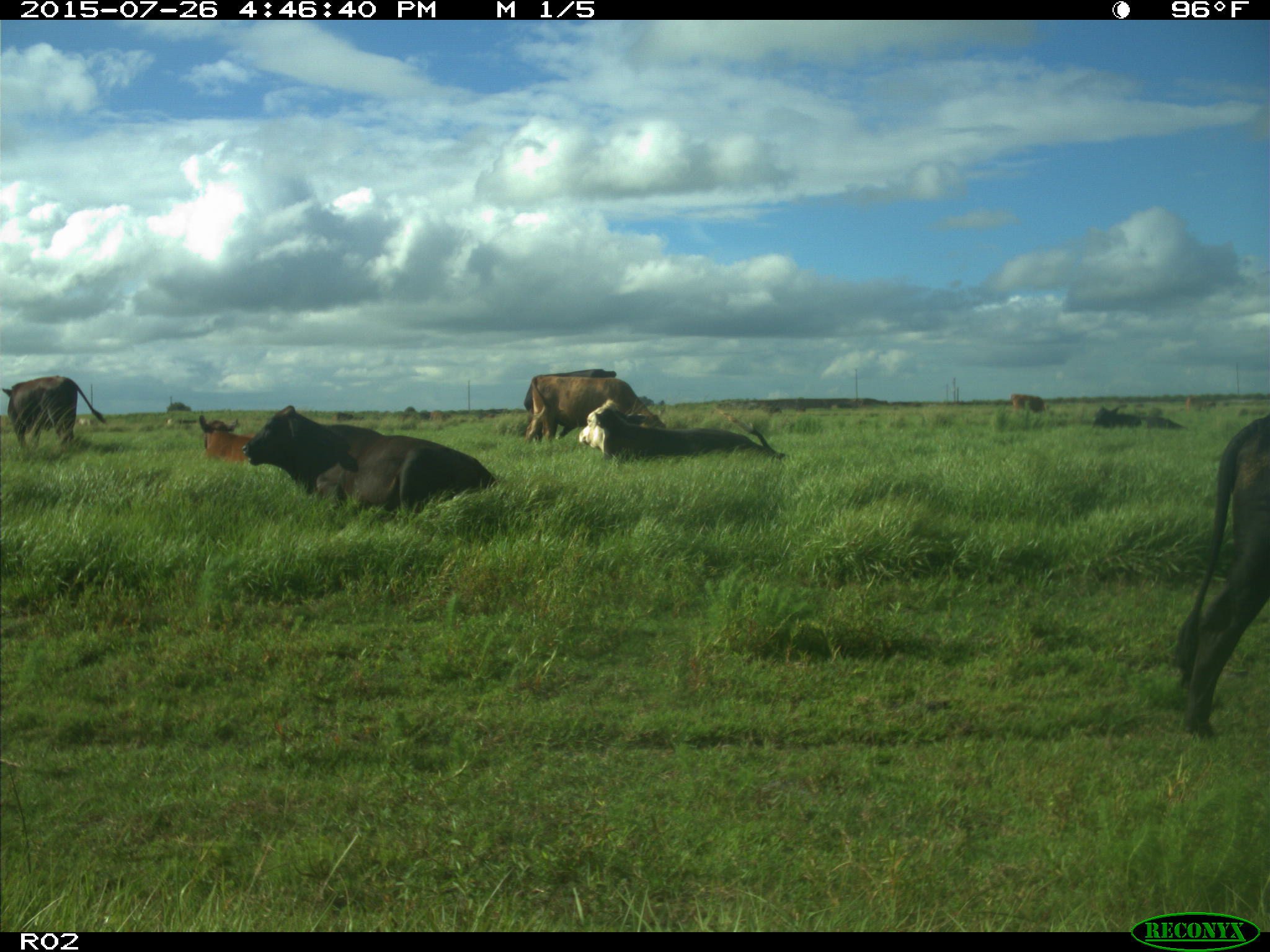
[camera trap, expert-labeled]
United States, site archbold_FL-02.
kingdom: Animalia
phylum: Chordata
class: Mammalia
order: Artiodactyla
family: Bovidae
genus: Bos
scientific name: Bos taurus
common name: domestic cow